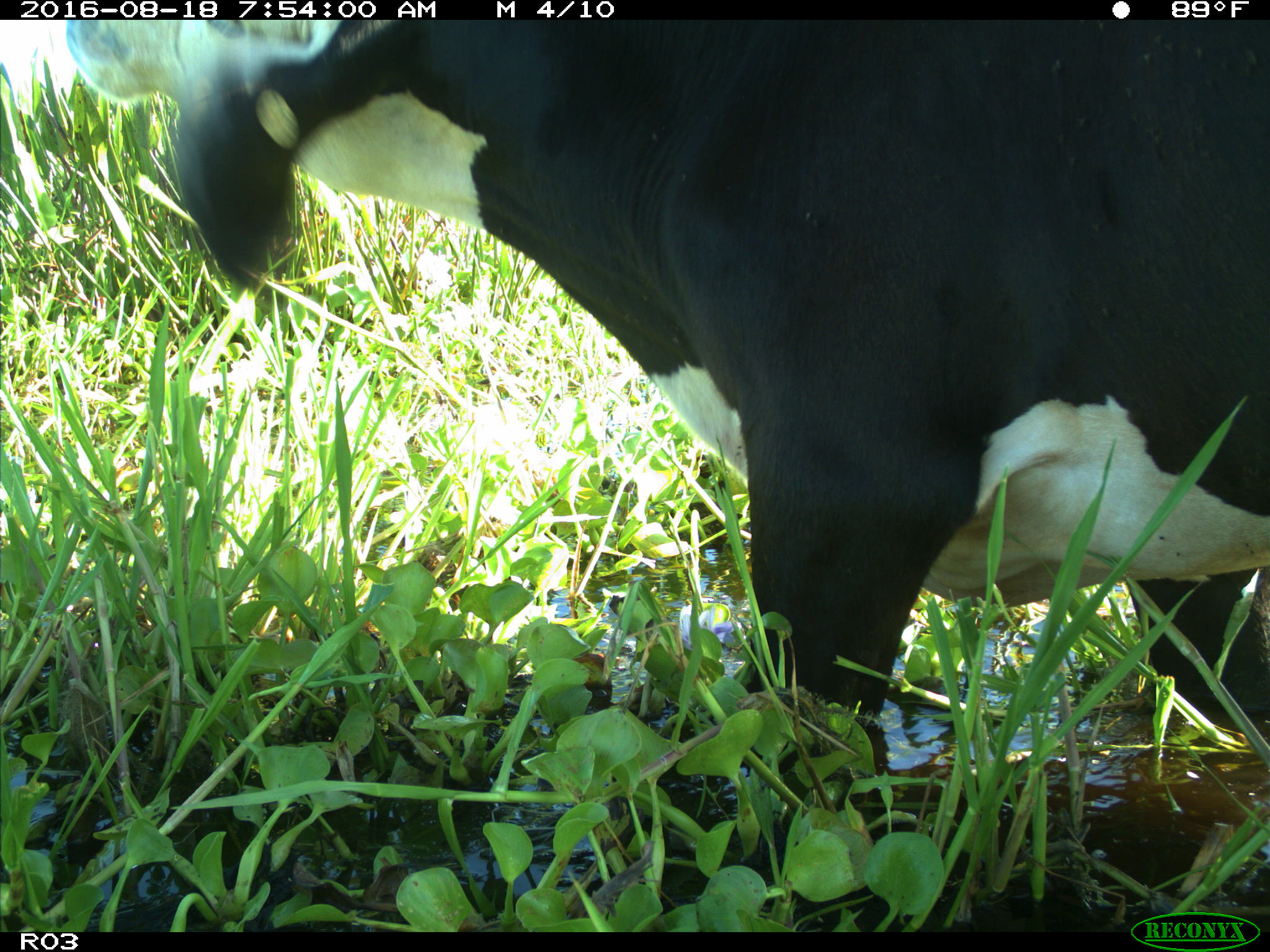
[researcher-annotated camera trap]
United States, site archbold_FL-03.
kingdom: Animalia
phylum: Chordata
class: Mammalia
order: Artiodactyla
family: Bovidae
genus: Bos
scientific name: Bos taurus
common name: domestic cow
Bos taurus (domestic cow).